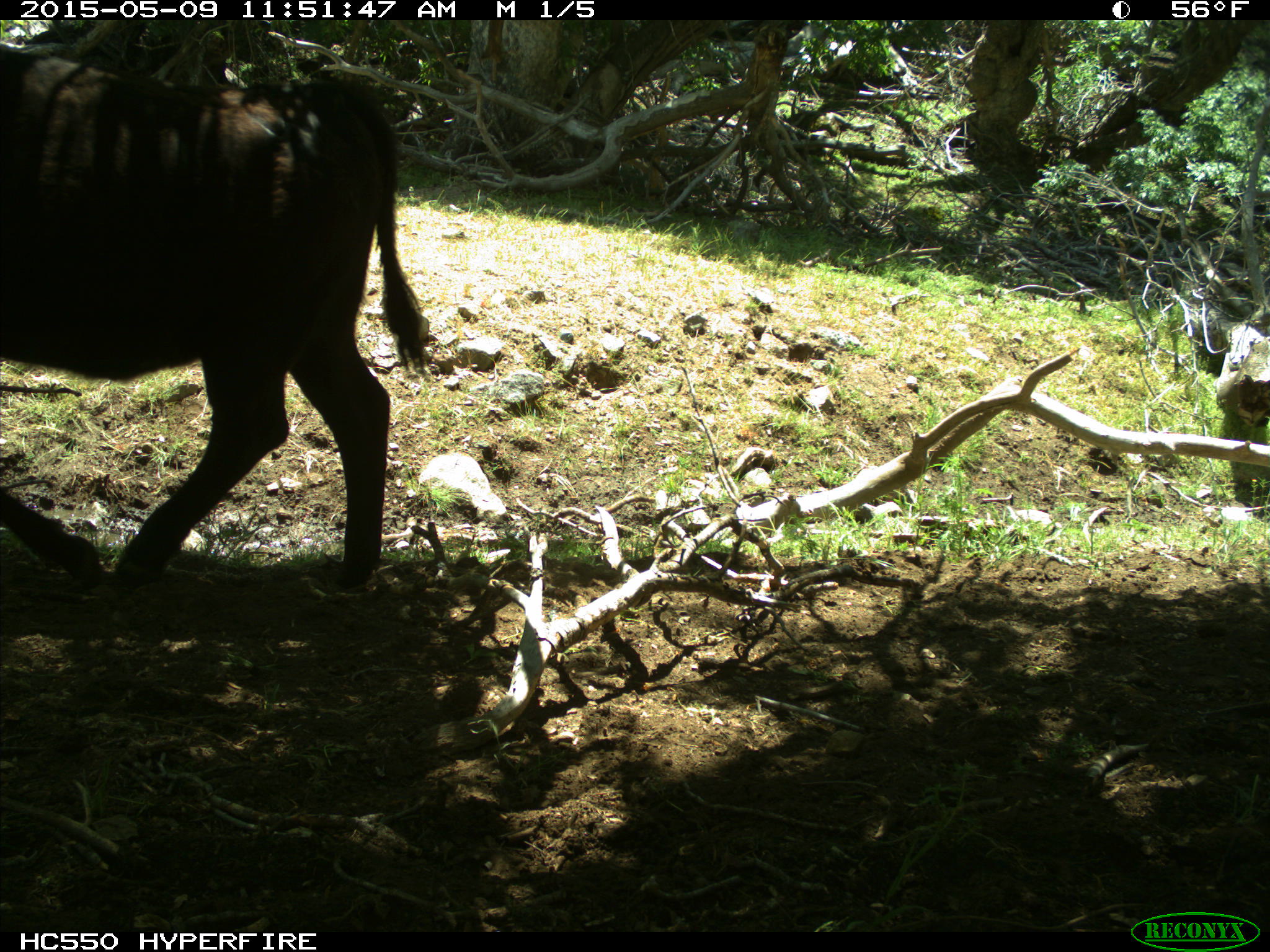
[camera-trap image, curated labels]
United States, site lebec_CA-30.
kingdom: Animalia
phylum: Chordata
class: Mammalia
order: Artiodactyla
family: Bovidae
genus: Bos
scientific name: Bos taurus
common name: domestic cow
Bos taurus (domestic cow).